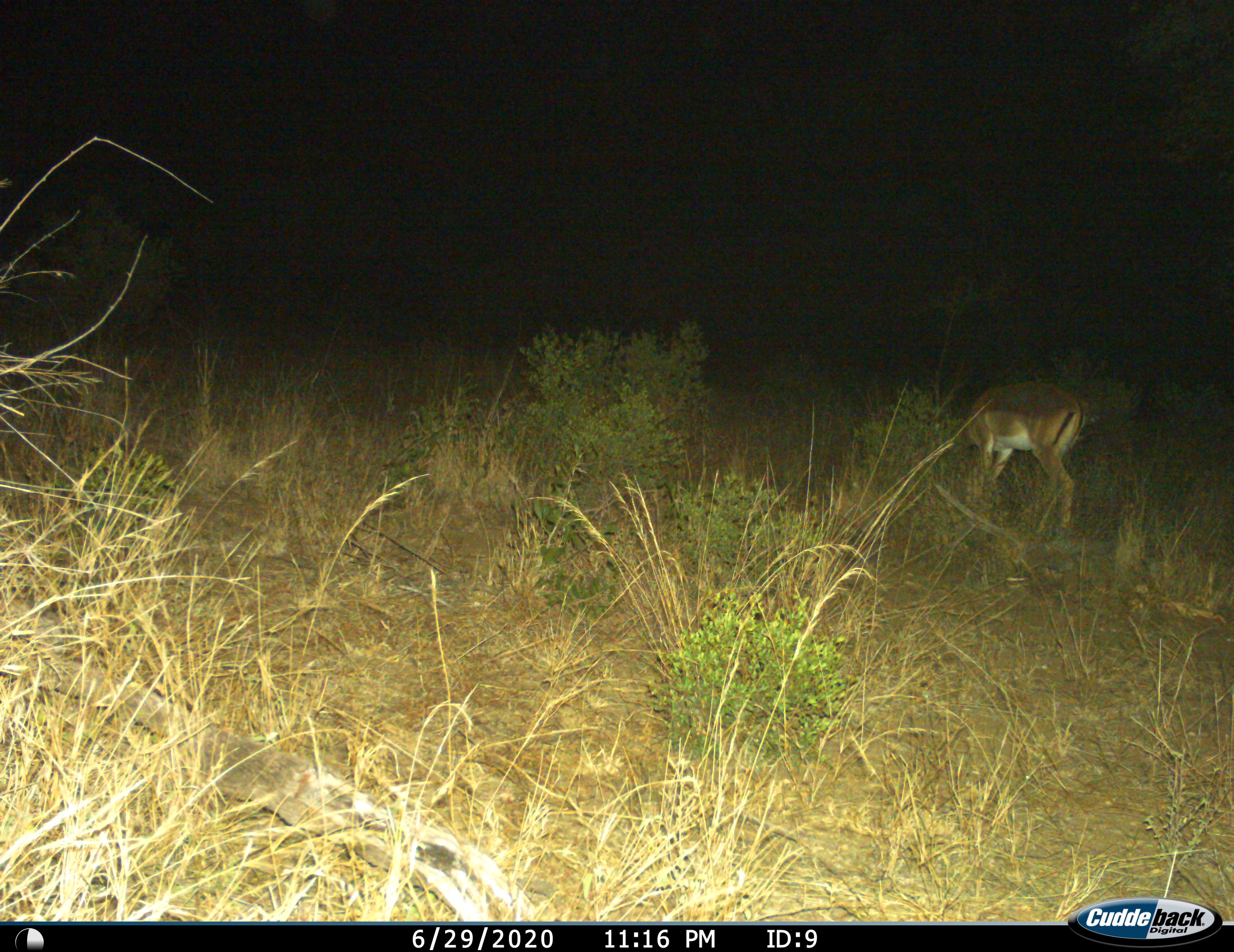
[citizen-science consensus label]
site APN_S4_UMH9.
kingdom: Animalia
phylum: Chordata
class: Mammalia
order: Artiodactyla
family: Bovidae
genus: Aepyceros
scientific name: Aepyceros melampus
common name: impala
Impala (Aepyceros melampus), count 1. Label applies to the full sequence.